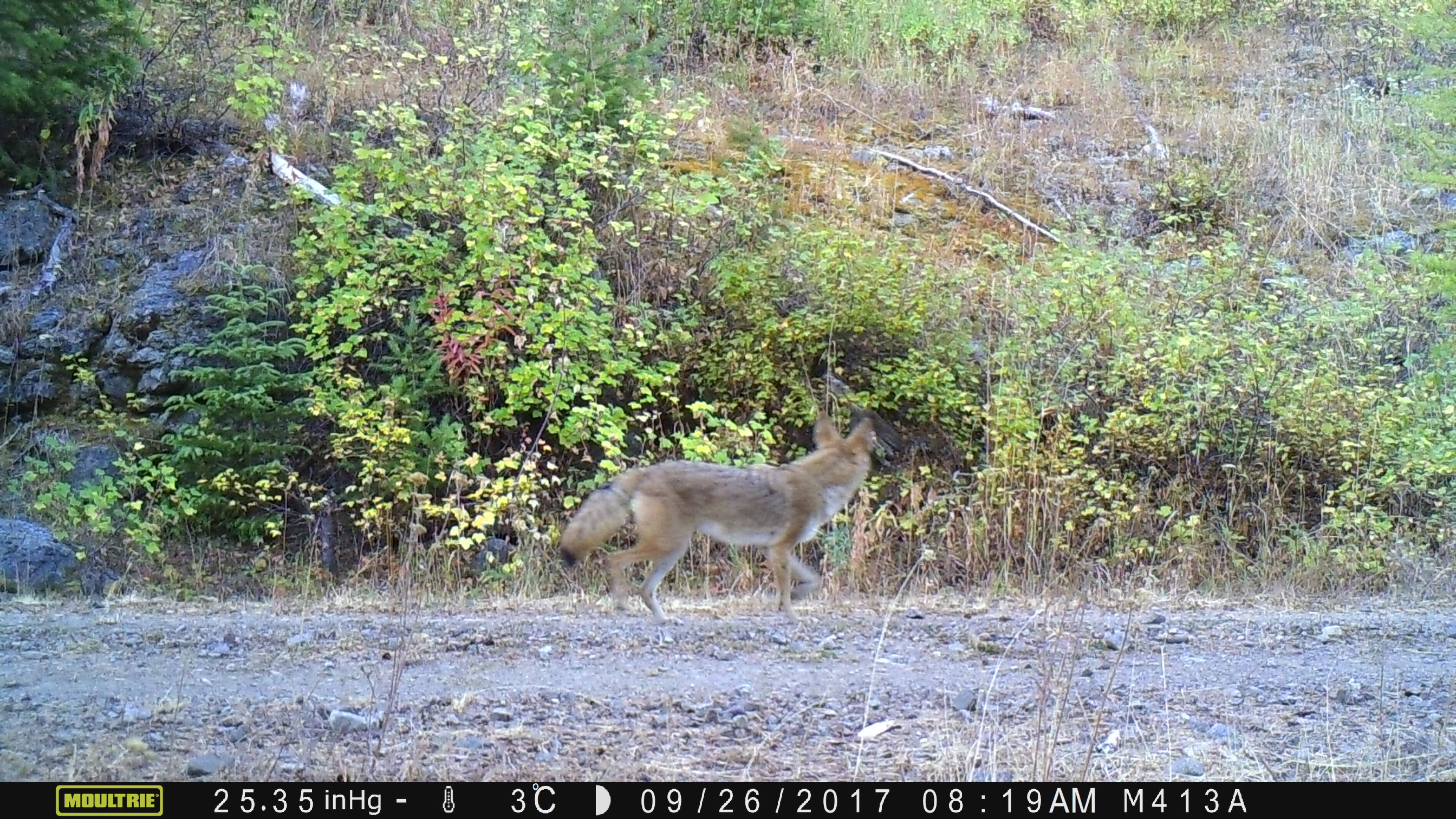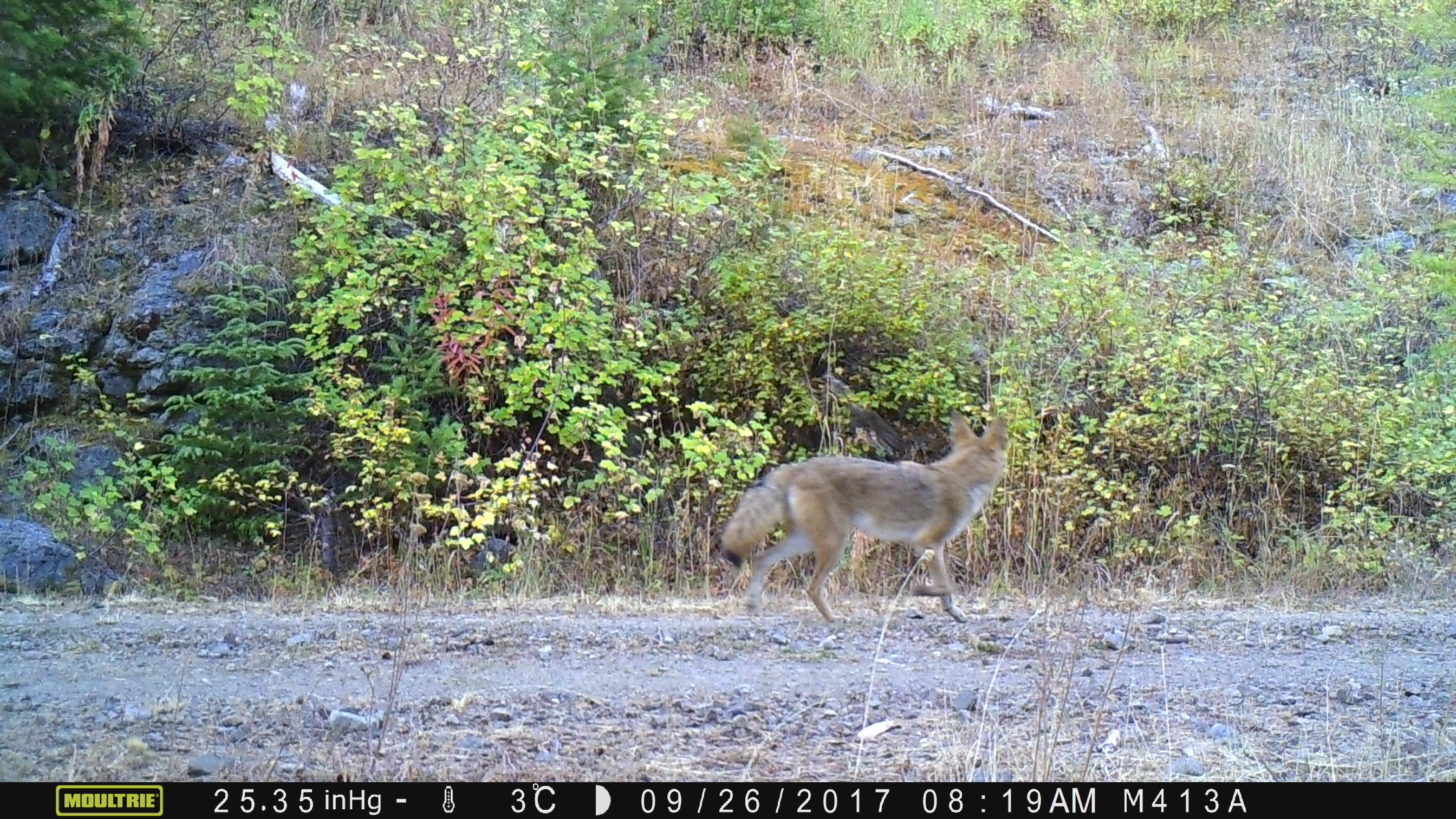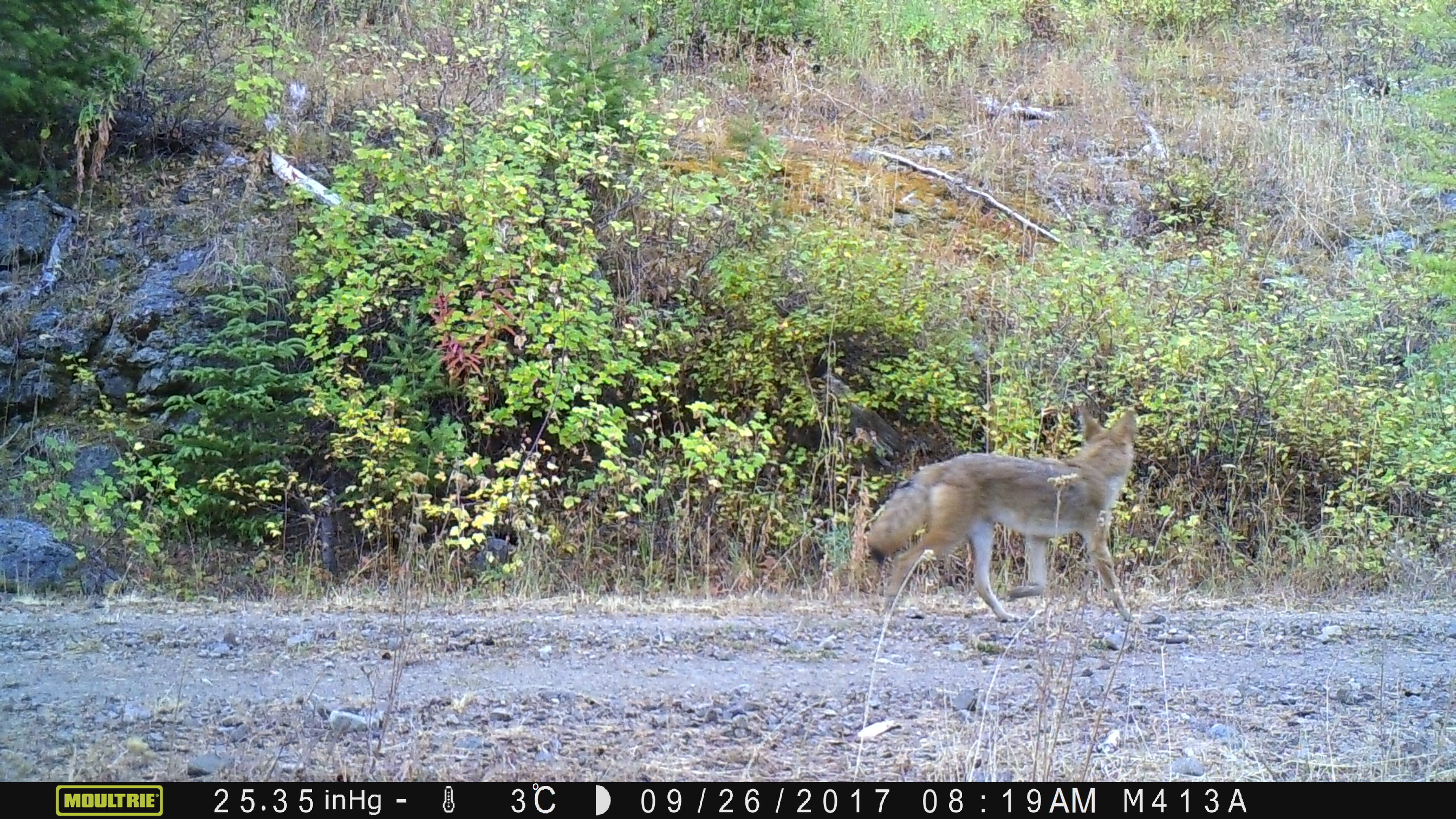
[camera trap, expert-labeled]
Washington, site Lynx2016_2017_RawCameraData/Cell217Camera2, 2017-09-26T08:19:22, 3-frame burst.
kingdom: Animalia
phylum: Chordata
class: Mammalia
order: Carnivora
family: Canidae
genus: Canis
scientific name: Canis latrans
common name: coyote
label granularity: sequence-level